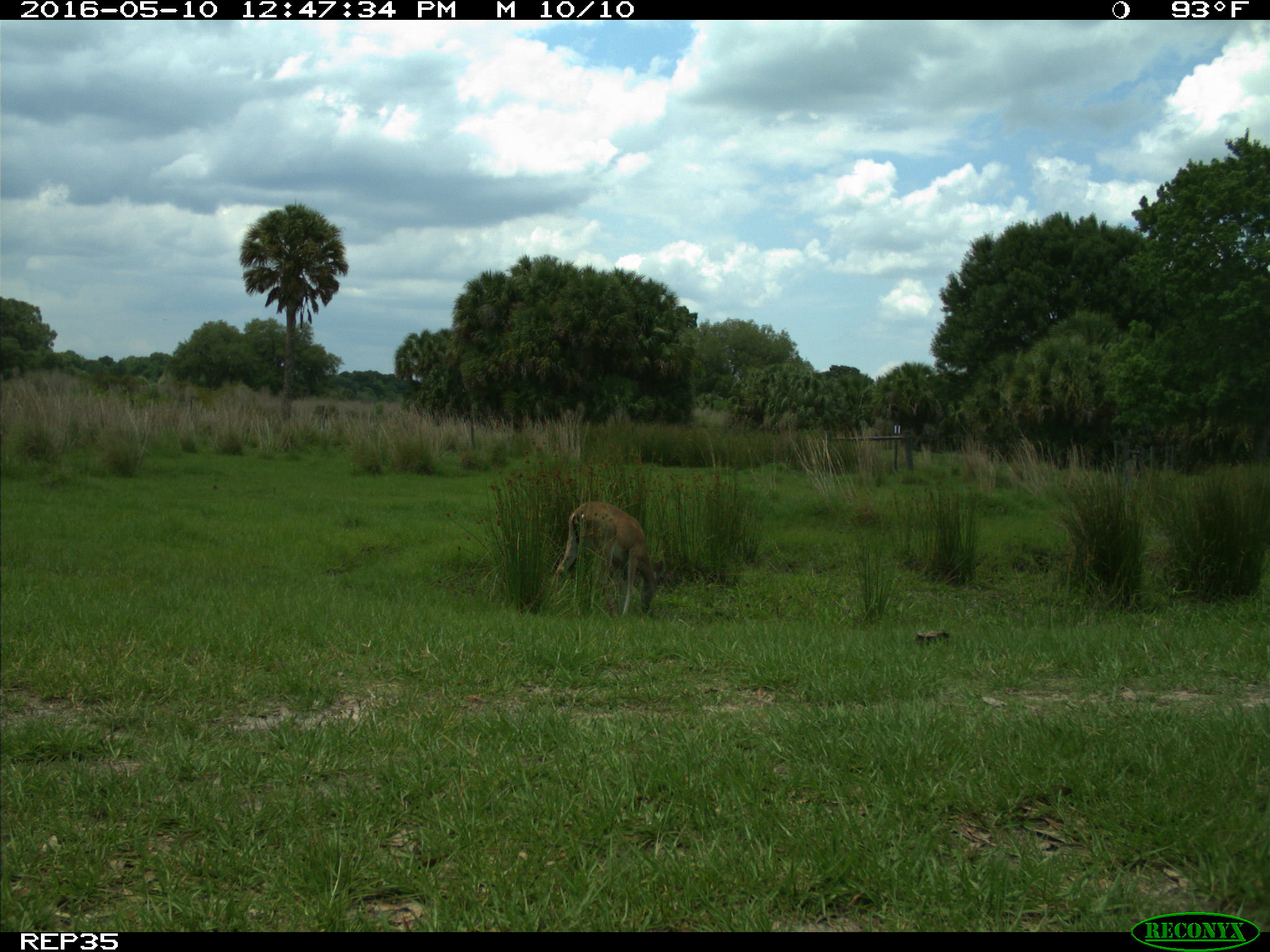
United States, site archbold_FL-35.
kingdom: Animalia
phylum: Chordata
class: Mammalia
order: Artiodactyla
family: Cervidae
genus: Odocoileus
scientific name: Odocoileus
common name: deer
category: unidentified deer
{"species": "unidentified deer (deer) (Odocoileus)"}